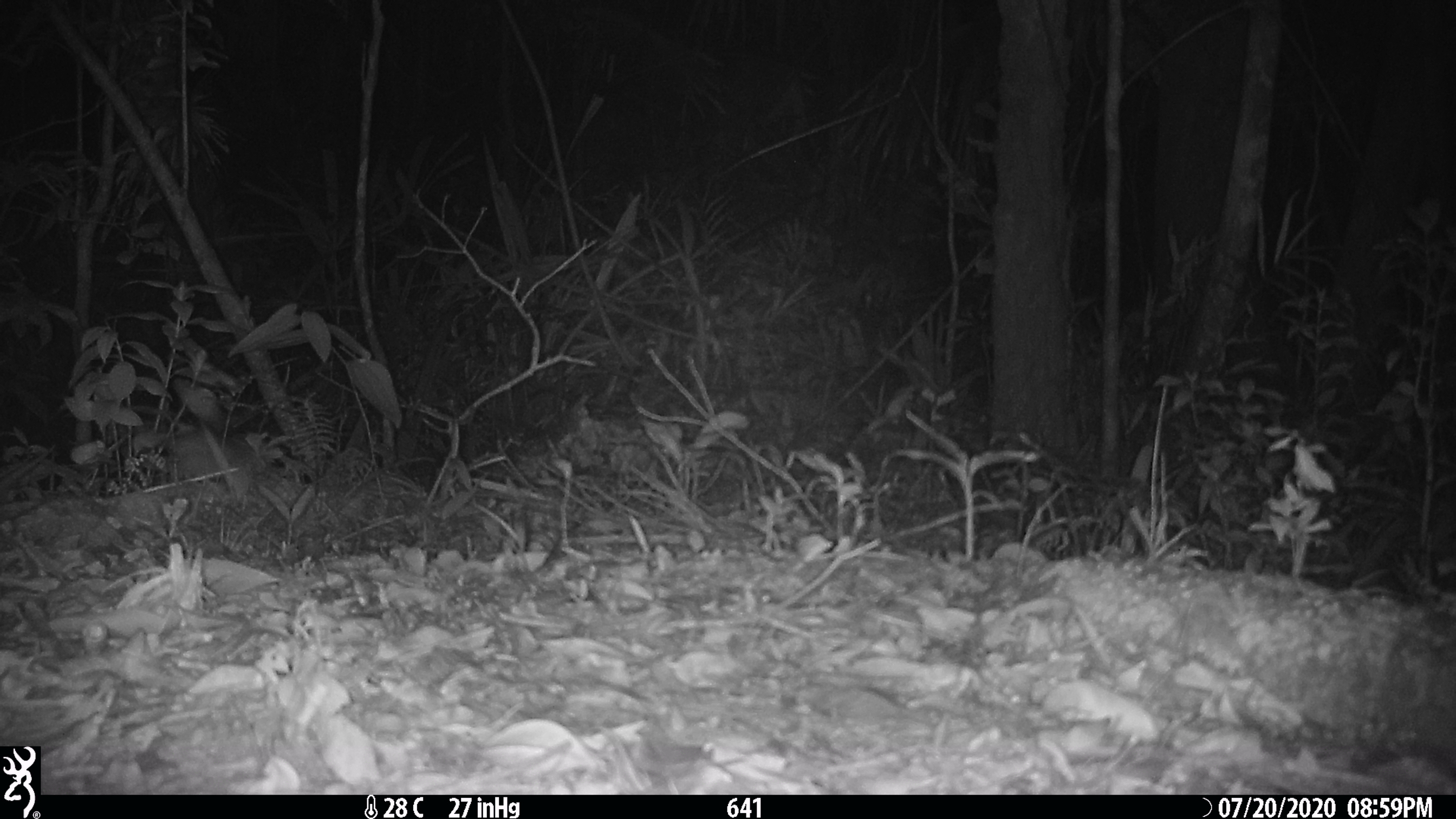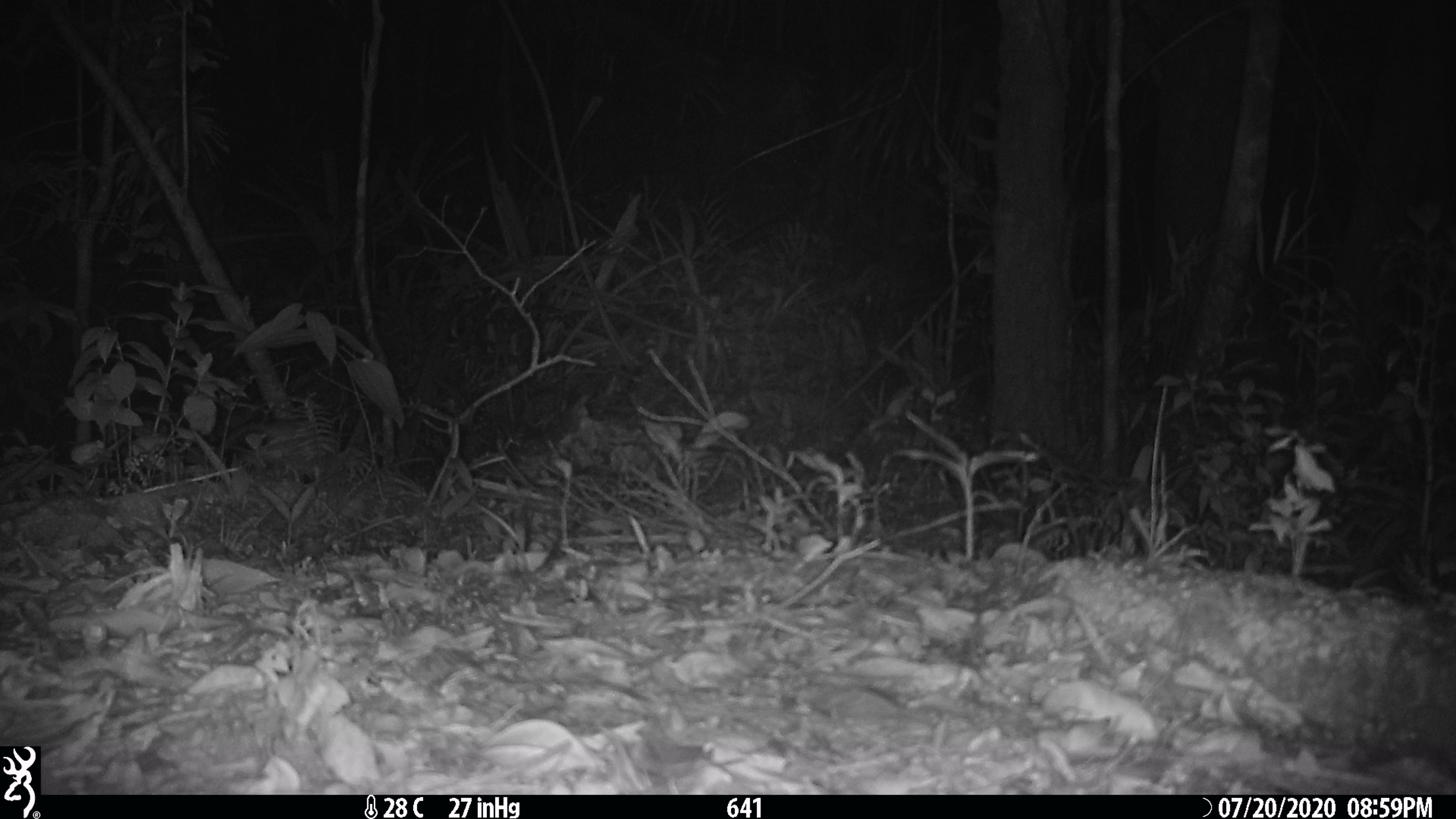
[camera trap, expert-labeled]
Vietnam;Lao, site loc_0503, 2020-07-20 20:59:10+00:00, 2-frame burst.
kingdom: Animalia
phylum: Chordata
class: Mammalia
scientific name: Mammalia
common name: mammal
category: unidentified small mammal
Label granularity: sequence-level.